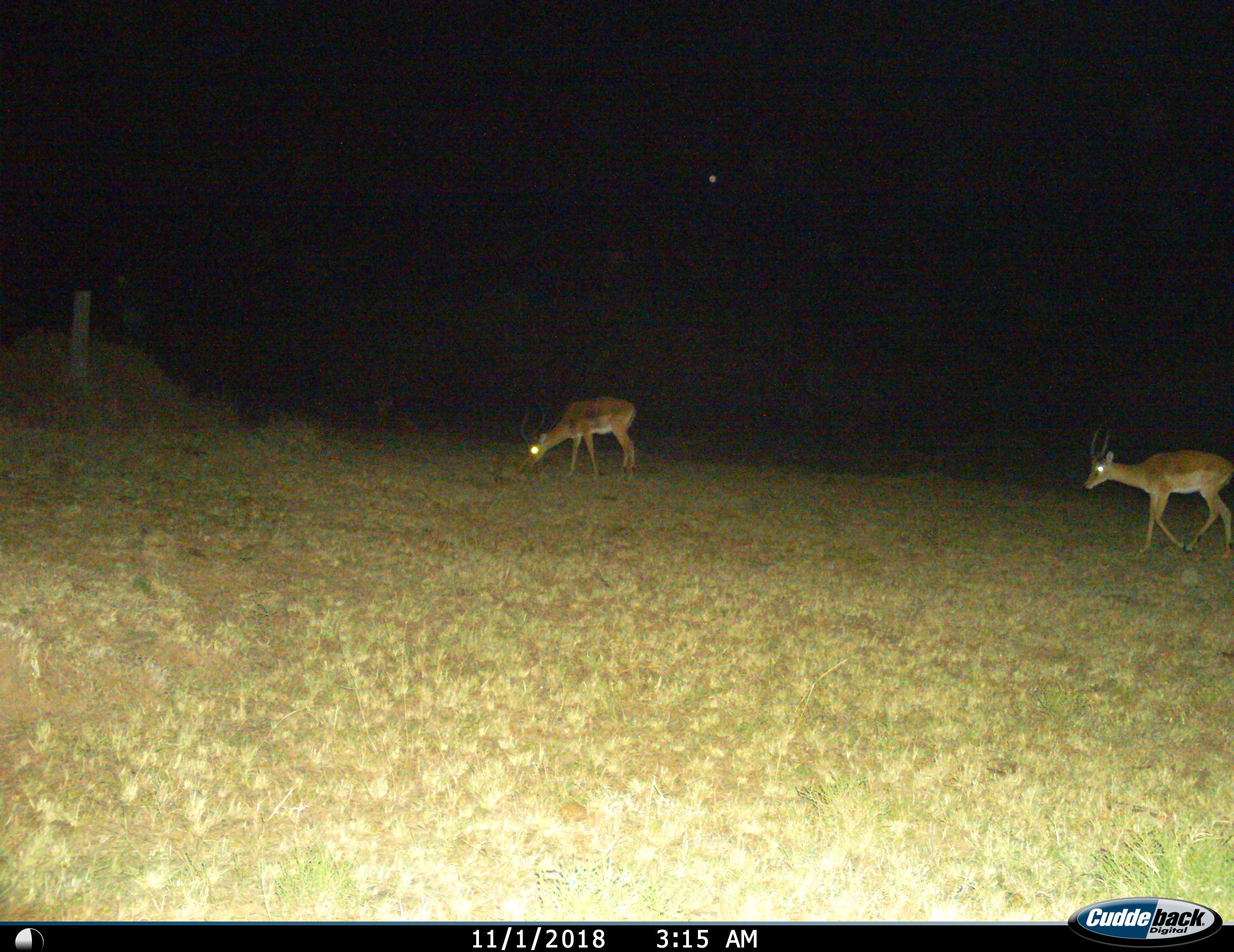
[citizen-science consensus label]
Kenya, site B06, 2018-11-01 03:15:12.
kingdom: Animalia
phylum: Chordata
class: Mammalia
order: Artiodactyla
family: Bovidae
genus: Aepyceros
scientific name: Aepyceros melampus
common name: impala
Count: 2.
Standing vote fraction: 38%.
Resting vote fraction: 0%.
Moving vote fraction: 75%.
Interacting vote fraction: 0%.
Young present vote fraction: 0%.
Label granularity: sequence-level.